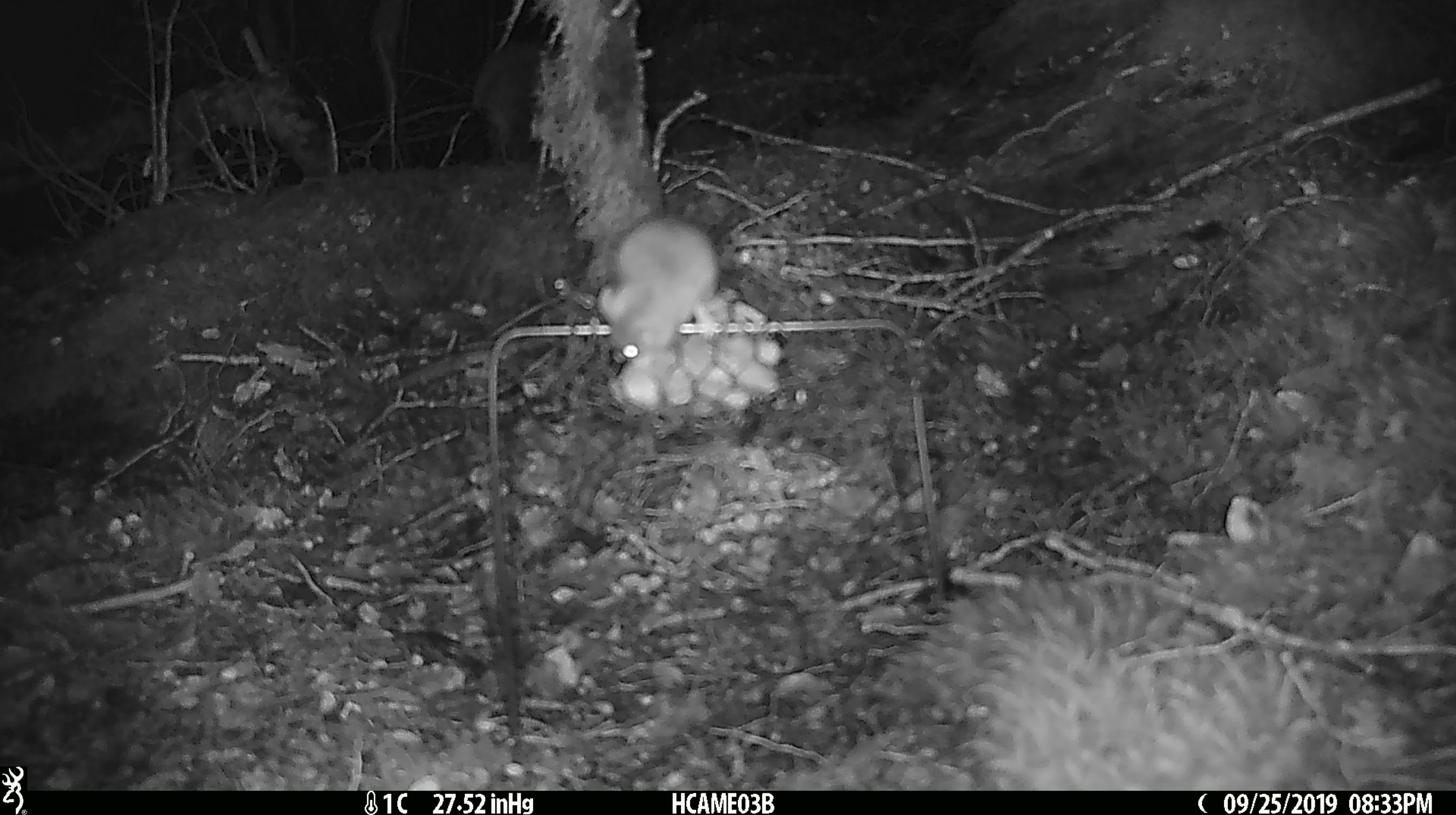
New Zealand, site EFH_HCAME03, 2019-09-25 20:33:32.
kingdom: Animalia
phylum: Chordata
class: Mammalia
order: Rodentia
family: Muridae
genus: Mus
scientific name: Mus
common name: mouse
Mouse (Mus).